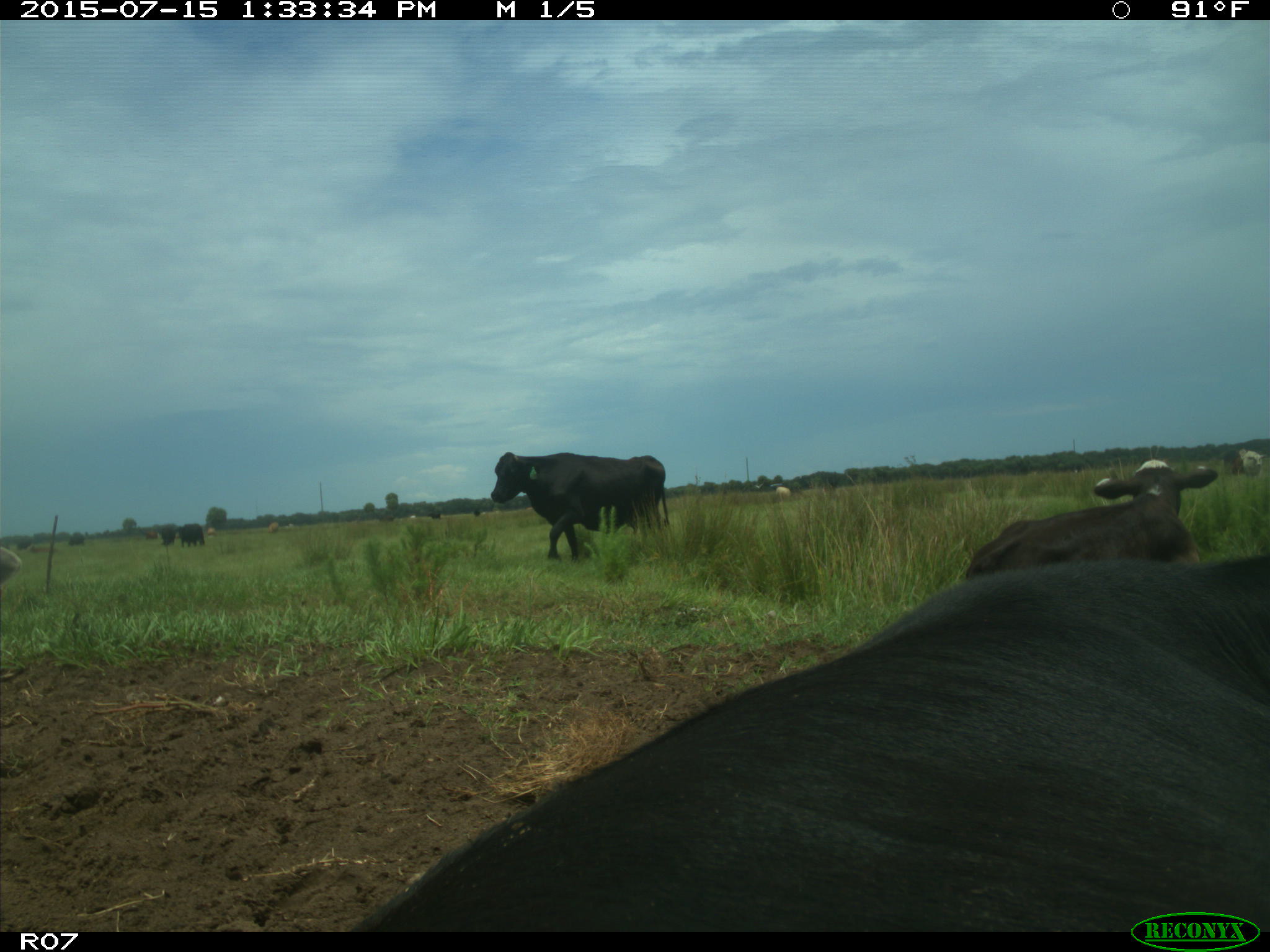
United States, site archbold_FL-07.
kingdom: Animalia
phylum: Chordata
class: Mammalia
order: Artiodactyla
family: Bovidae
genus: Bos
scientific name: Bos taurus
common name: domestic cow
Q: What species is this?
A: Bos taurus (domestic cow).